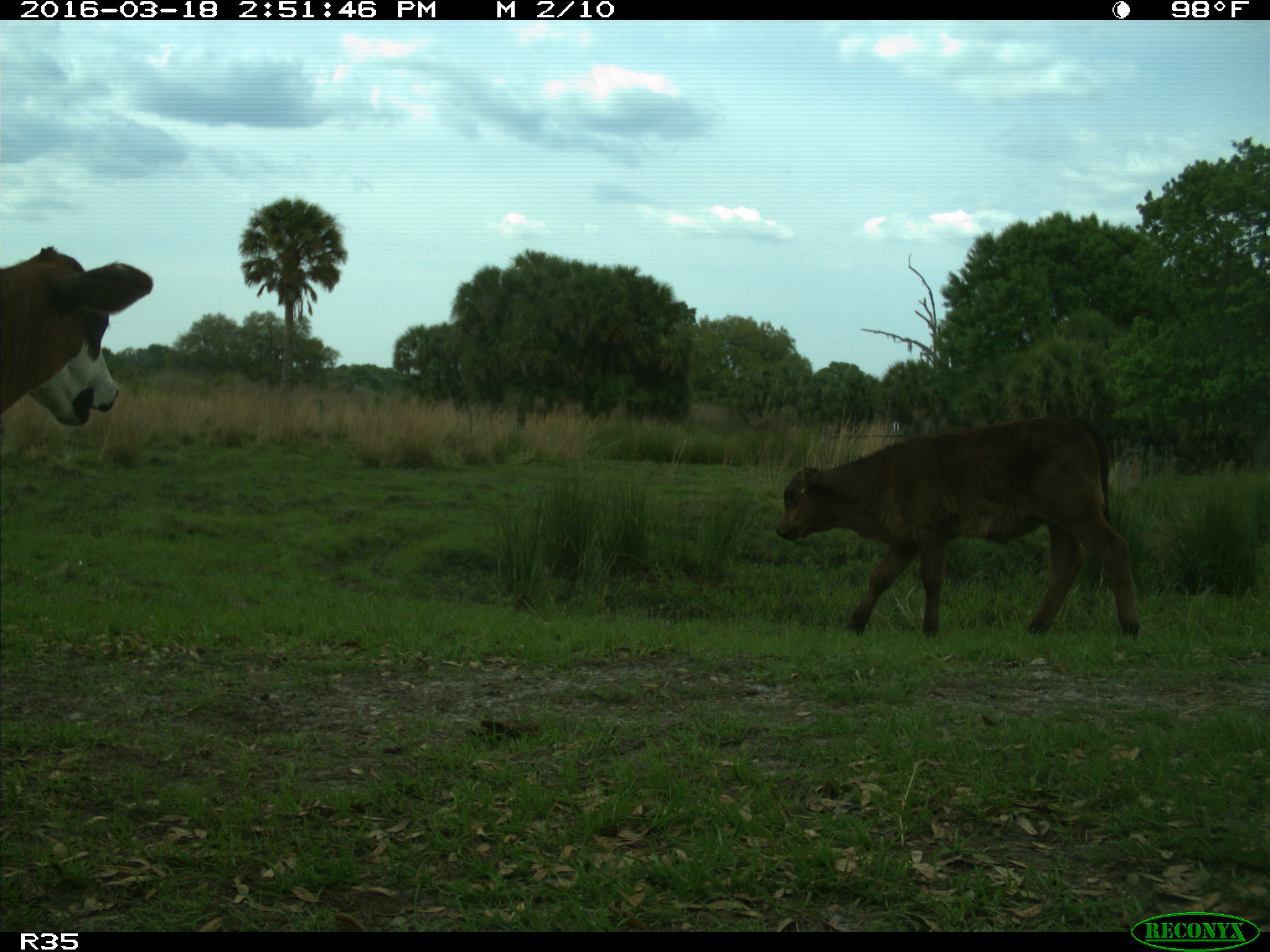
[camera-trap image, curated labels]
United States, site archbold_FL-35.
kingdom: Animalia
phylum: Chordata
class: Mammalia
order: Artiodactyla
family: Bovidae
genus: Bos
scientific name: Bos taurus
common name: domestic cow